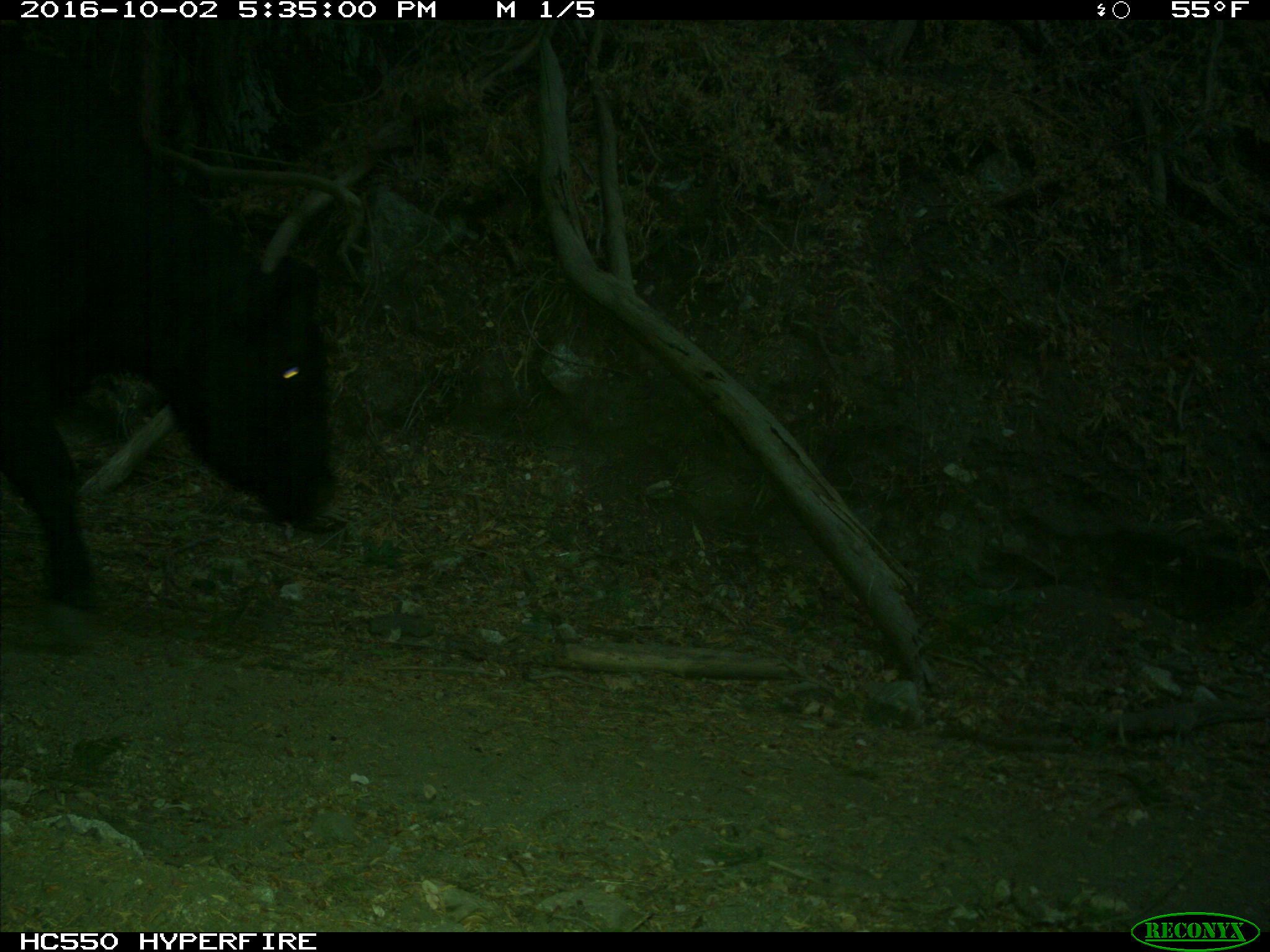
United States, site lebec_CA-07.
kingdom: Animalia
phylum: Chordata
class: Mammalia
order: Artiodactyla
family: Bovidae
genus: Bos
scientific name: Bos taurus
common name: domestic cow